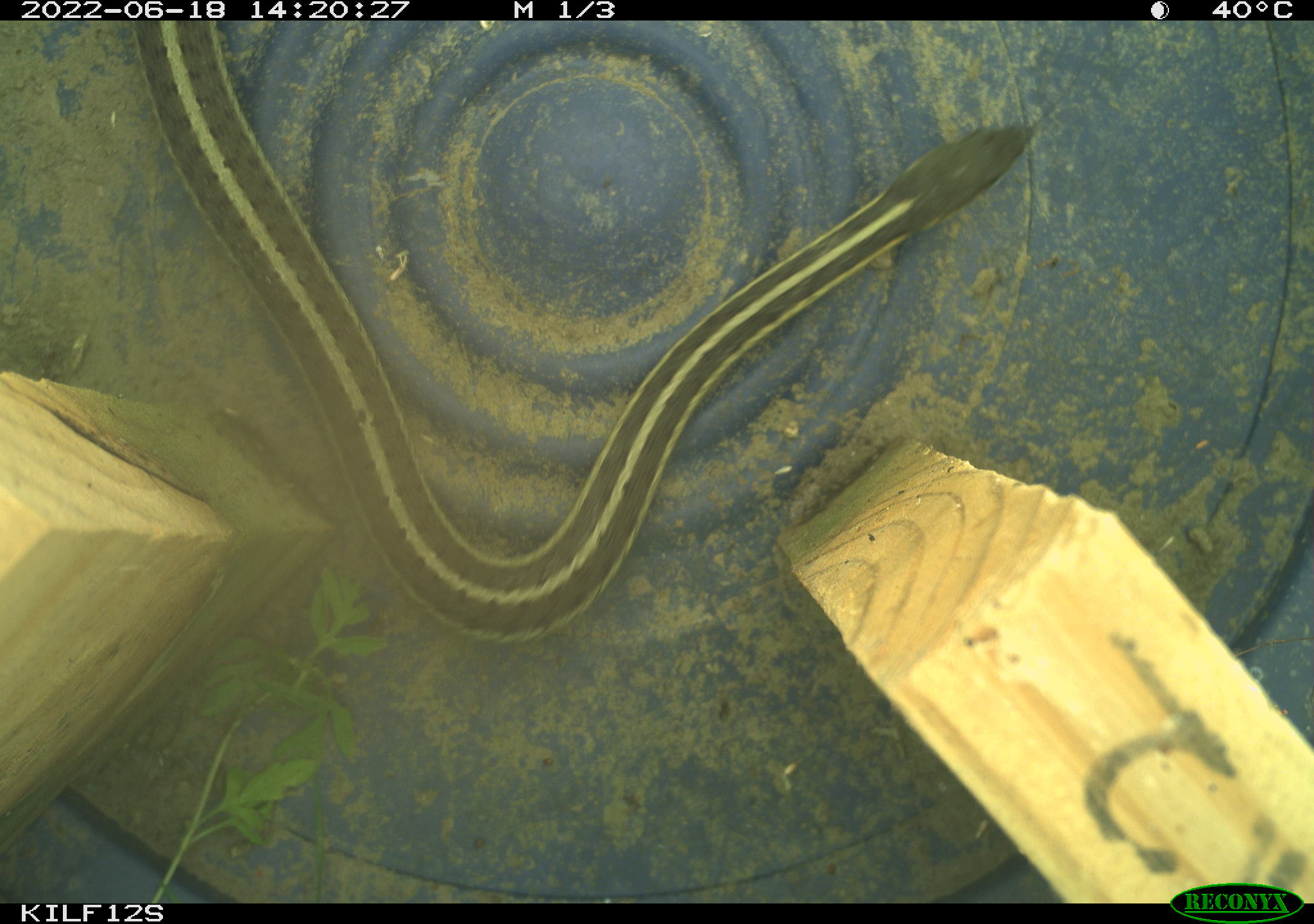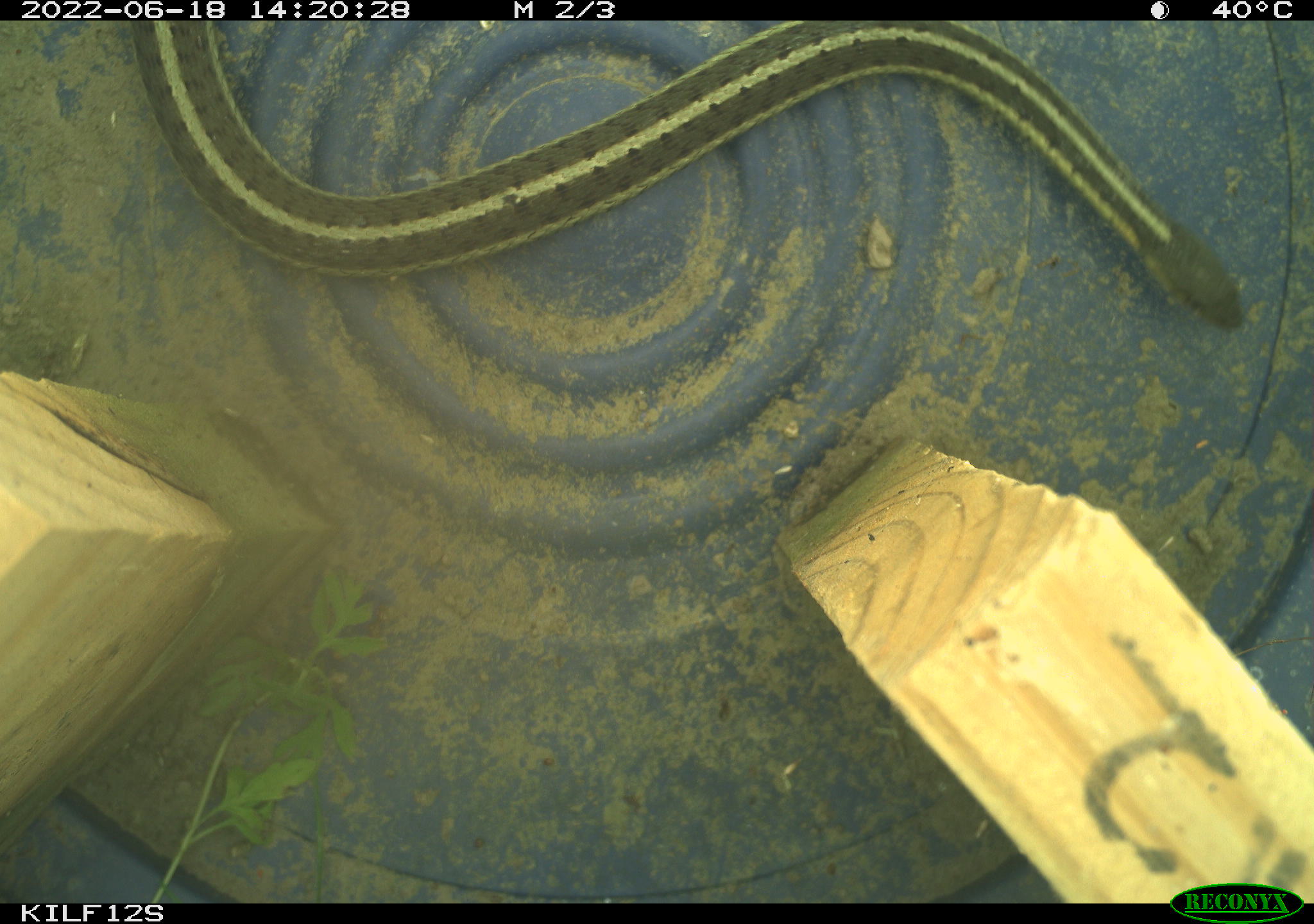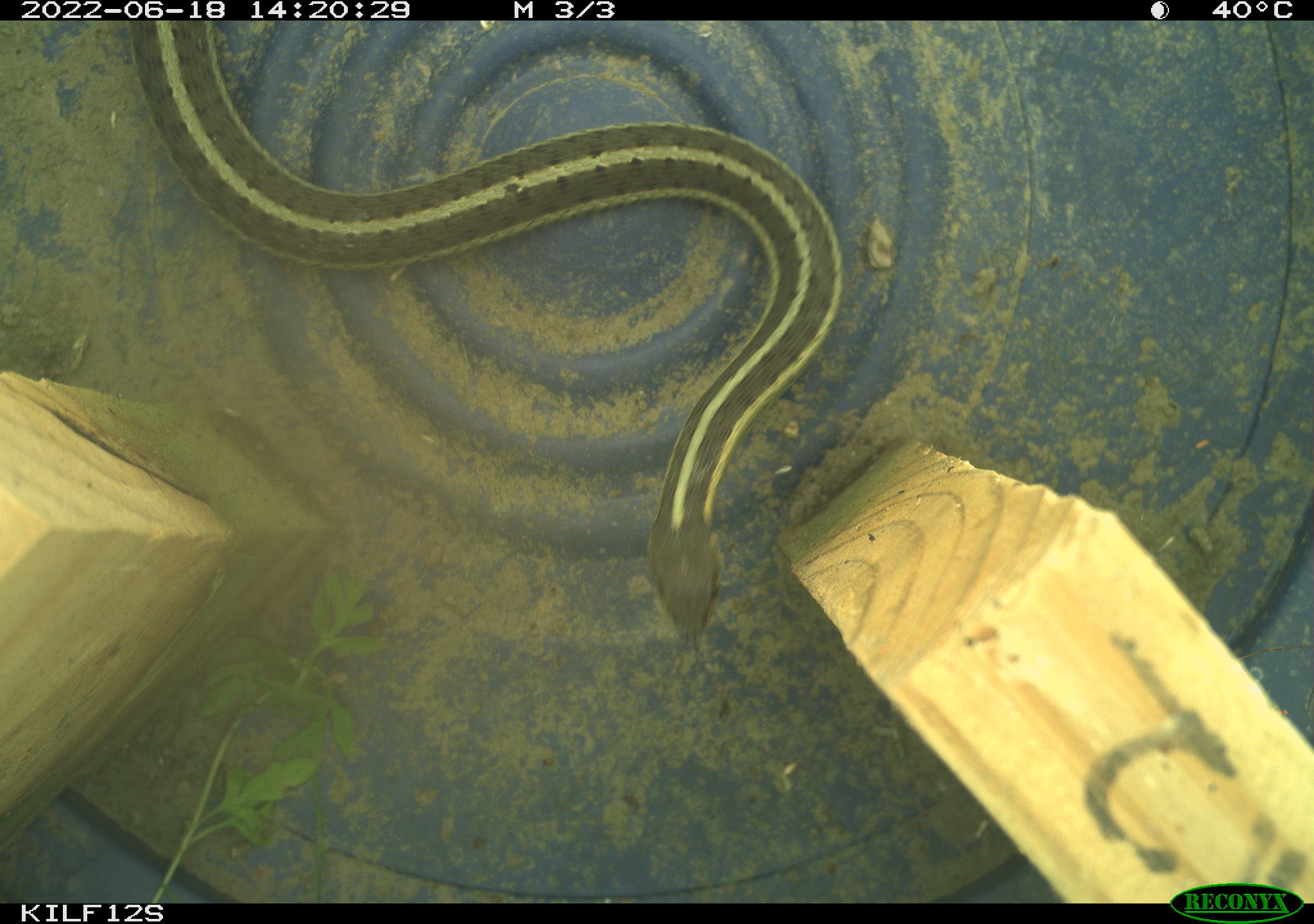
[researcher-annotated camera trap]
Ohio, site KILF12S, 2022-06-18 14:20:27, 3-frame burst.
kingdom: Animalia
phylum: Chordata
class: Reptilia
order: Squamata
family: Colubridae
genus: Thamnophis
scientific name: Thamnophis sirtalis sirtalis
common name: eastern gartersnake